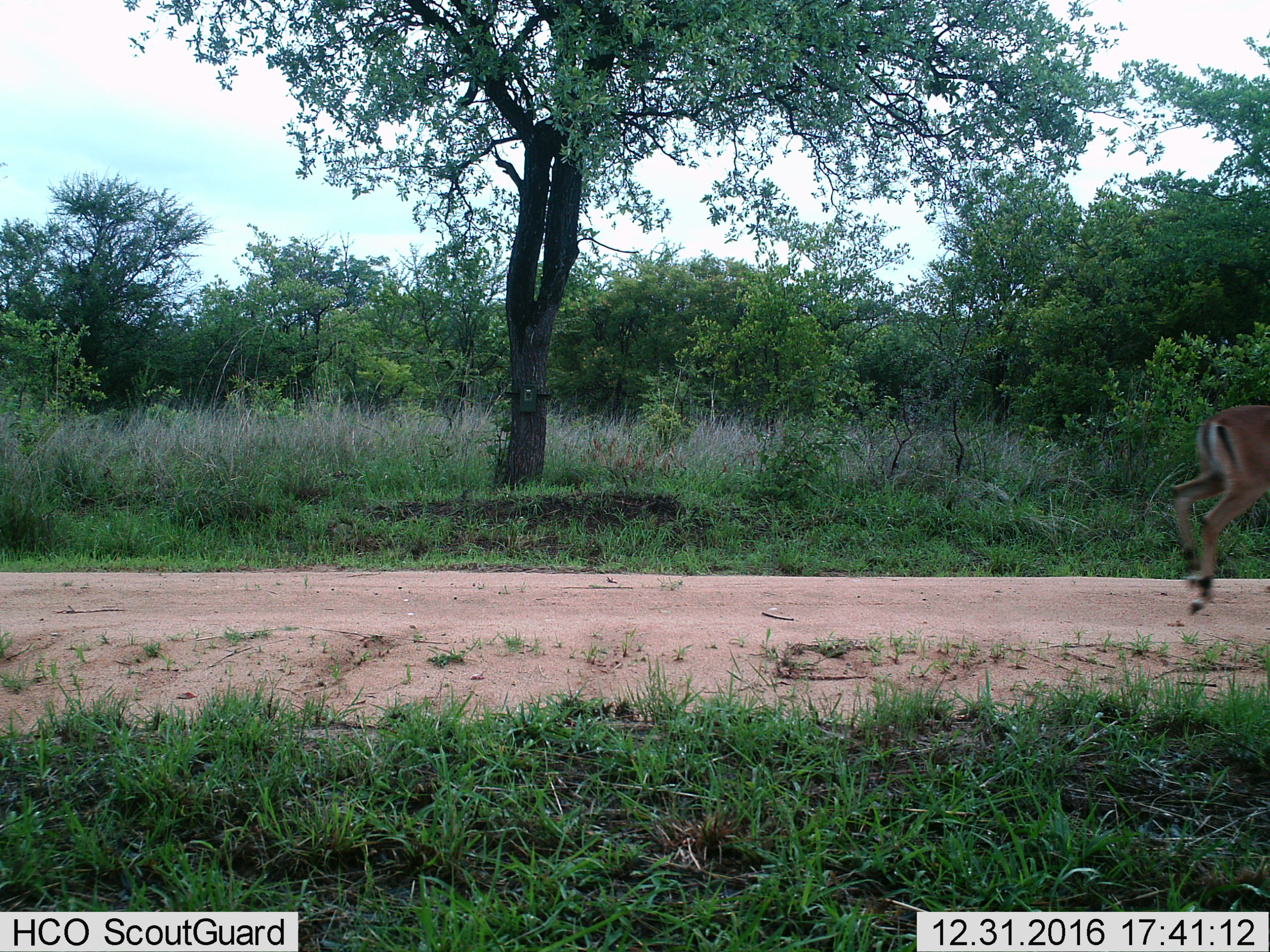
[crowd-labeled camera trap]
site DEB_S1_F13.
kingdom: Animalia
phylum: Chordata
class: Mammalia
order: Artiodactyla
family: Bovidae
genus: Aepyceros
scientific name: Aepyceros melampus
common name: impala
Impala (Aepyceros melampus), count 1. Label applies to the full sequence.